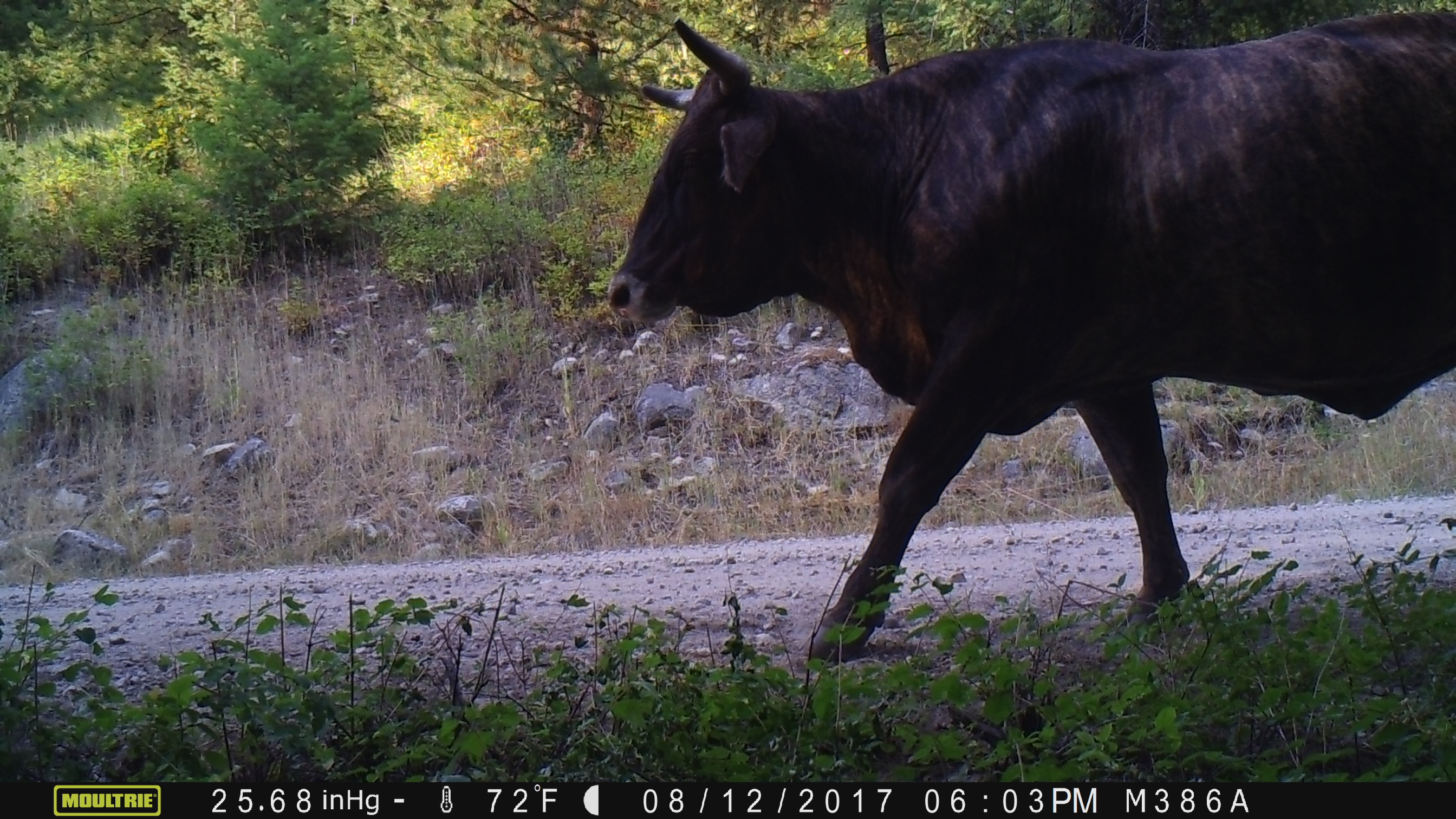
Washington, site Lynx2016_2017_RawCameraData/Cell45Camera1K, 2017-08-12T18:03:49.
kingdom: Animalia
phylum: Chordata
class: Mammalia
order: Artiodactyla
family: Bovidae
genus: Bos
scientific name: Bos taurus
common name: domestic cattle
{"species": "domestic cattle (Bos taurus)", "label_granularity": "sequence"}